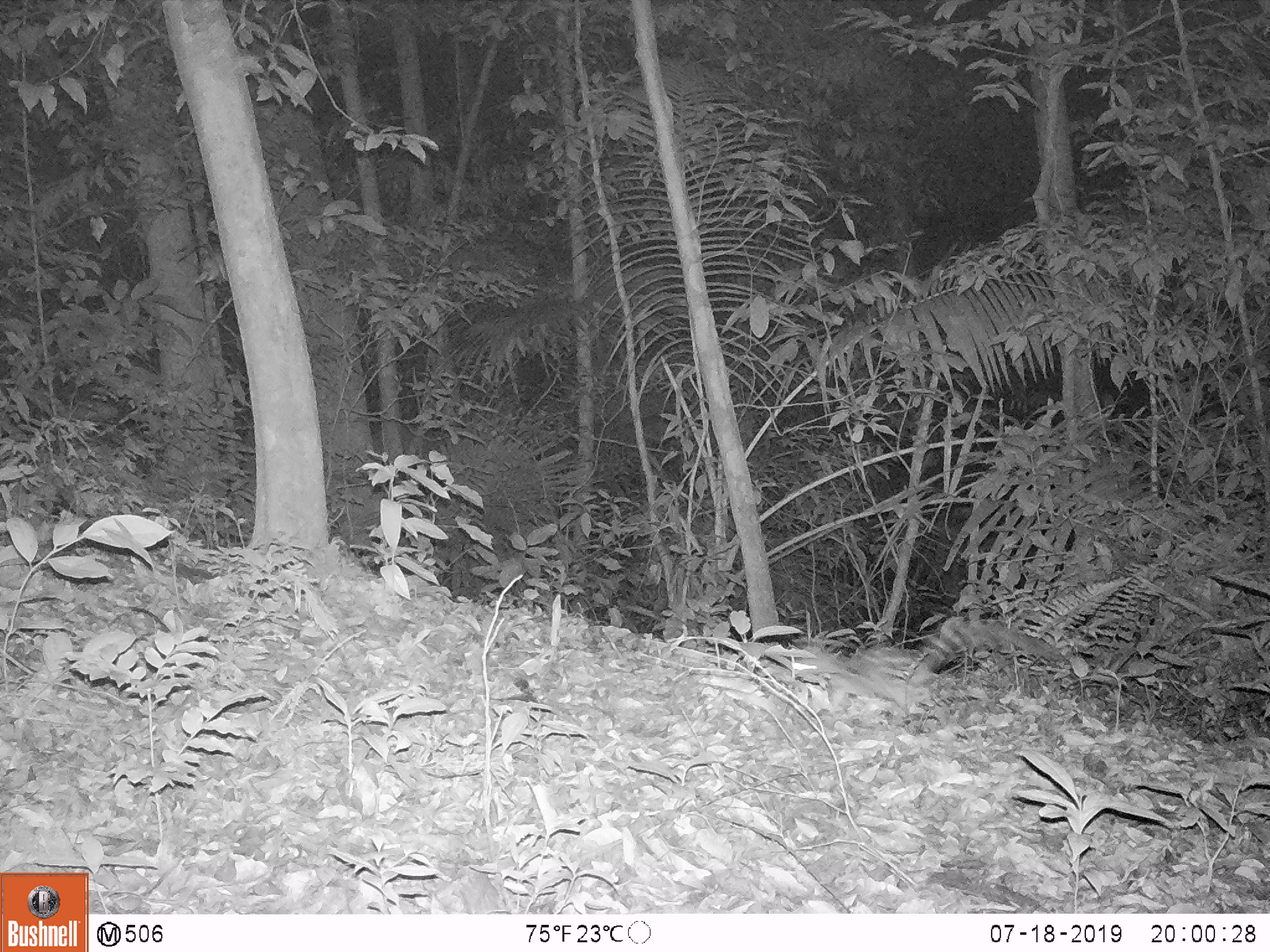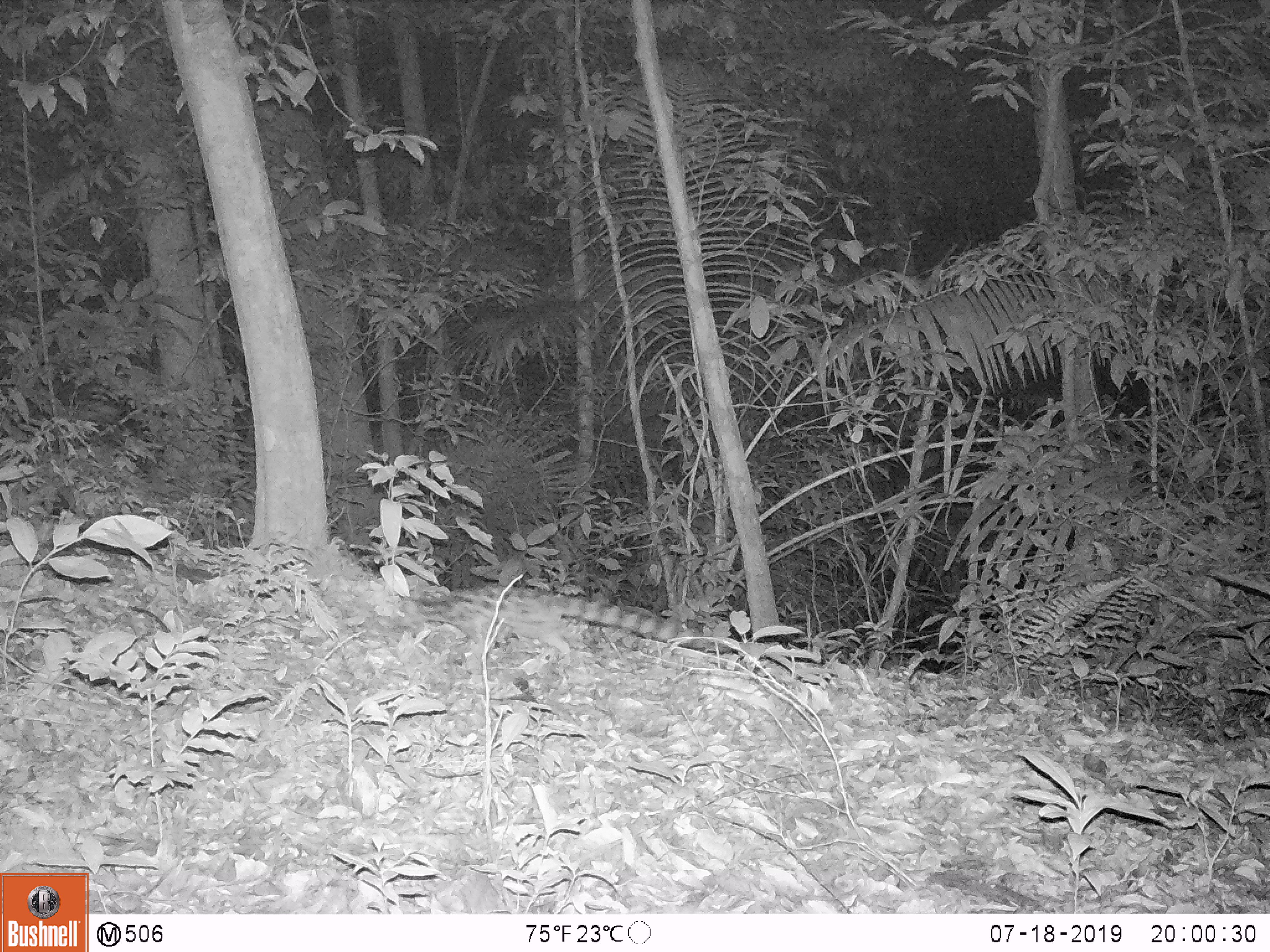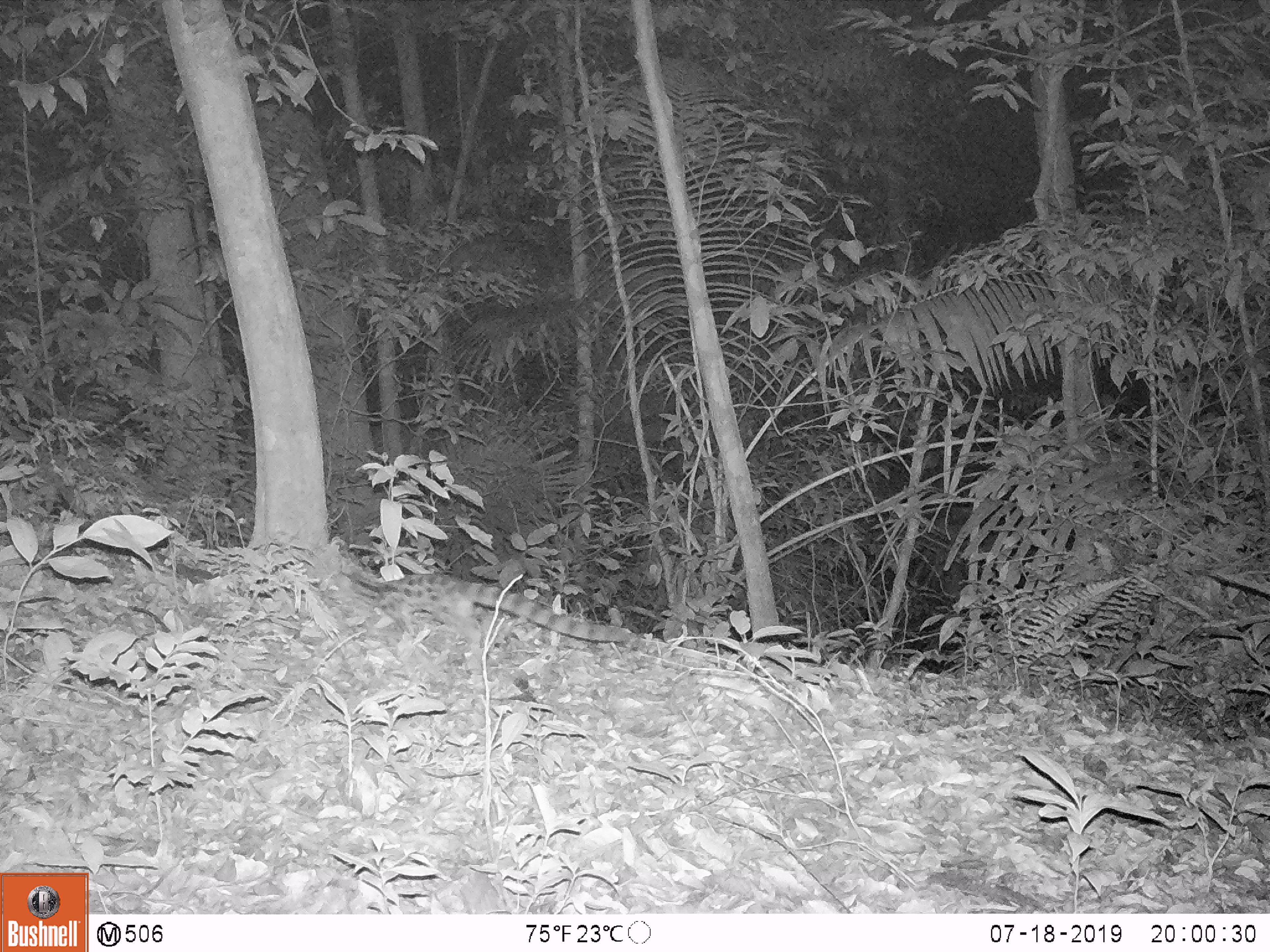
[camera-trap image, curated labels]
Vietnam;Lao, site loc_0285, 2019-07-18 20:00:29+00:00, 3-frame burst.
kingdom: Animalia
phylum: Chordata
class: Mammalia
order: Carnivora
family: Prionodontidae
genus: Prionodon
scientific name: Prionodon pardicolor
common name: spotted linsang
Spotted linsang (Prionodon pardicolor). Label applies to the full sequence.